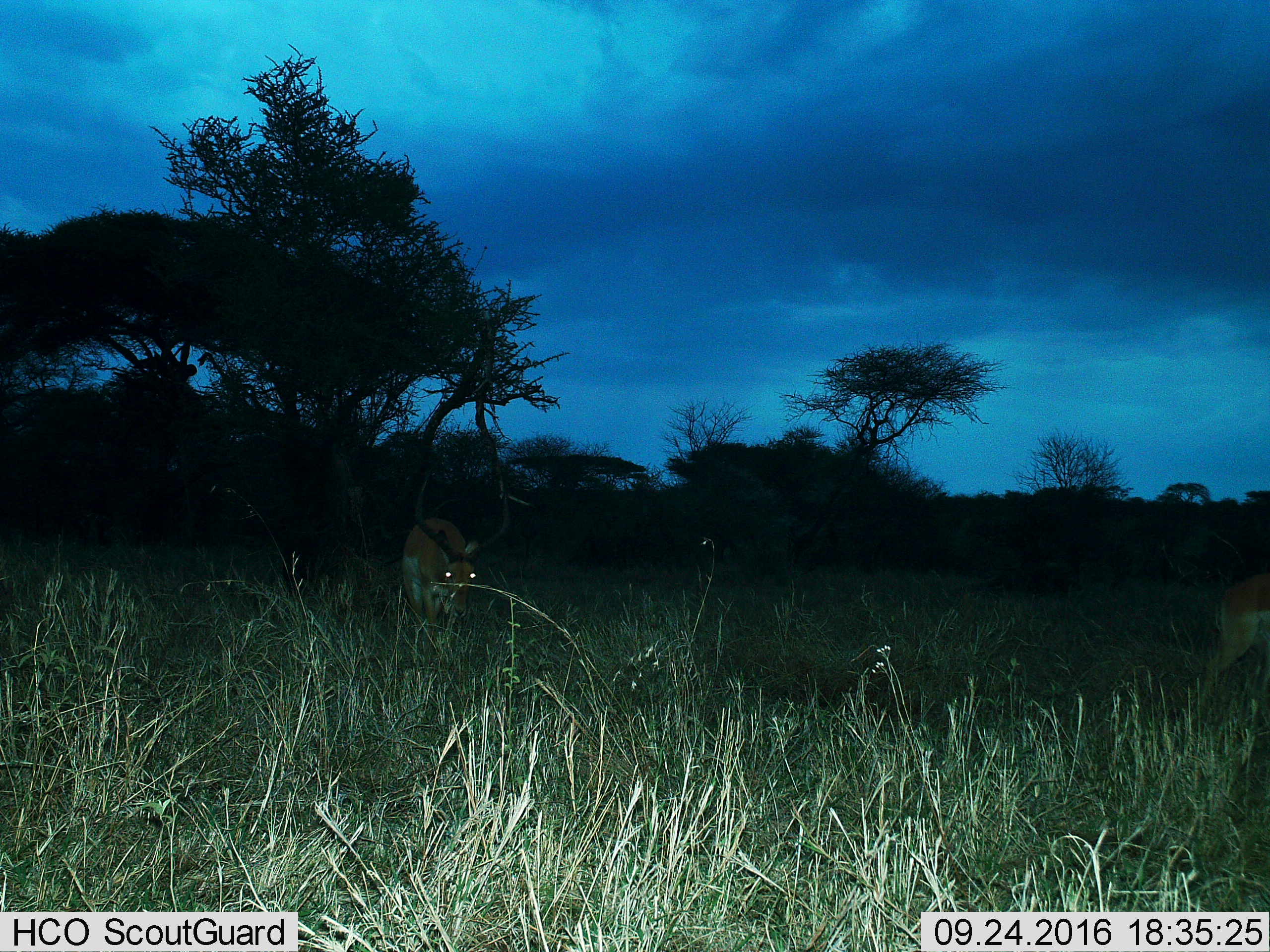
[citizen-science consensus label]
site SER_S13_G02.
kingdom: Animalia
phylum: Chordata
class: Mammalia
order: Artiodactyla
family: Bovidae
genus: Aepyceros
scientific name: Aepyceros melampus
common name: impala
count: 1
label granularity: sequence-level